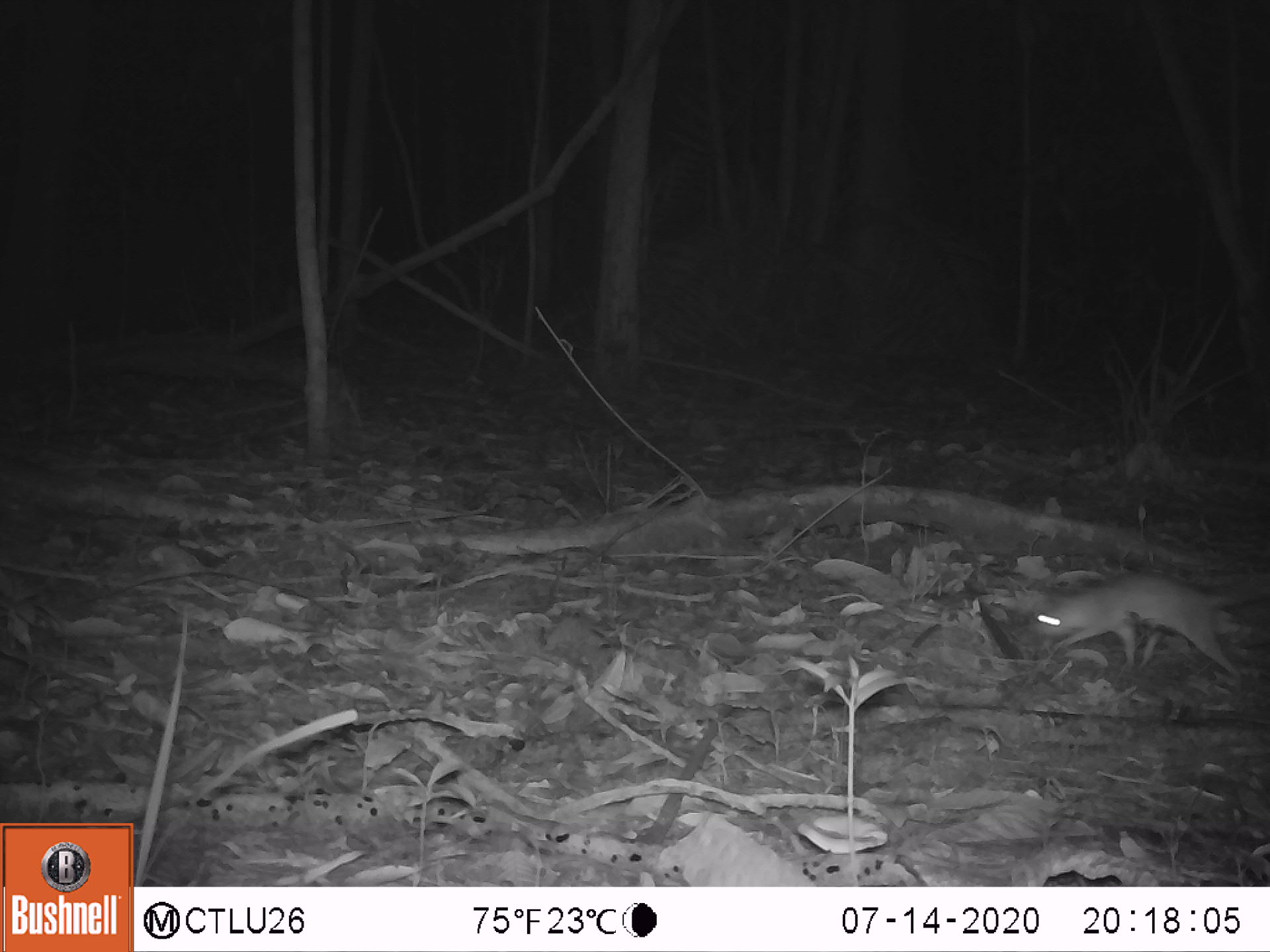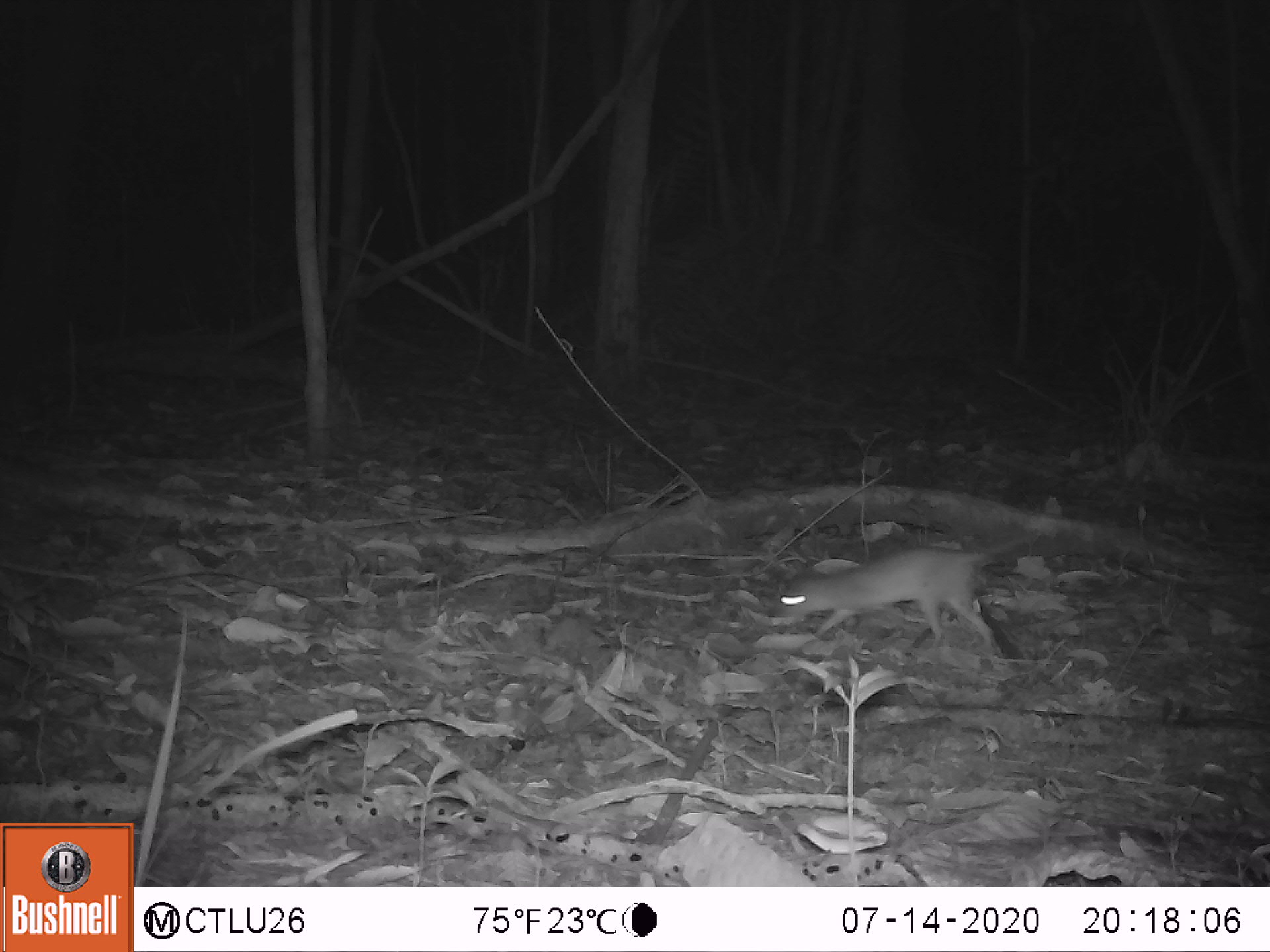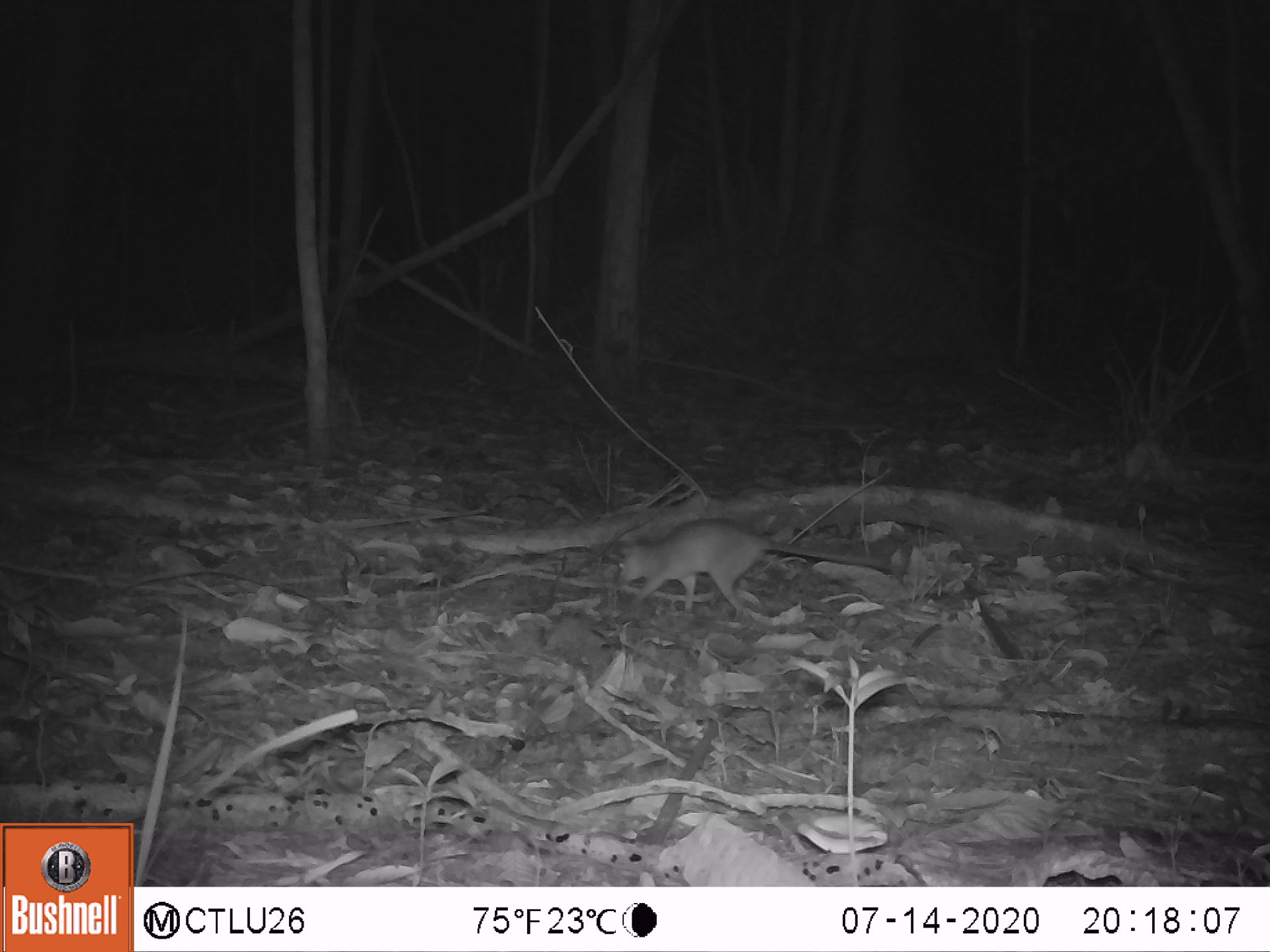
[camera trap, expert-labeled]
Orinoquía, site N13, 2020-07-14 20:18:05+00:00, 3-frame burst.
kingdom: Animalia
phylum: Chordata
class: Mammalia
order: Rodentia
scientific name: Rodentia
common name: rodent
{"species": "rodent (Rodentia)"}